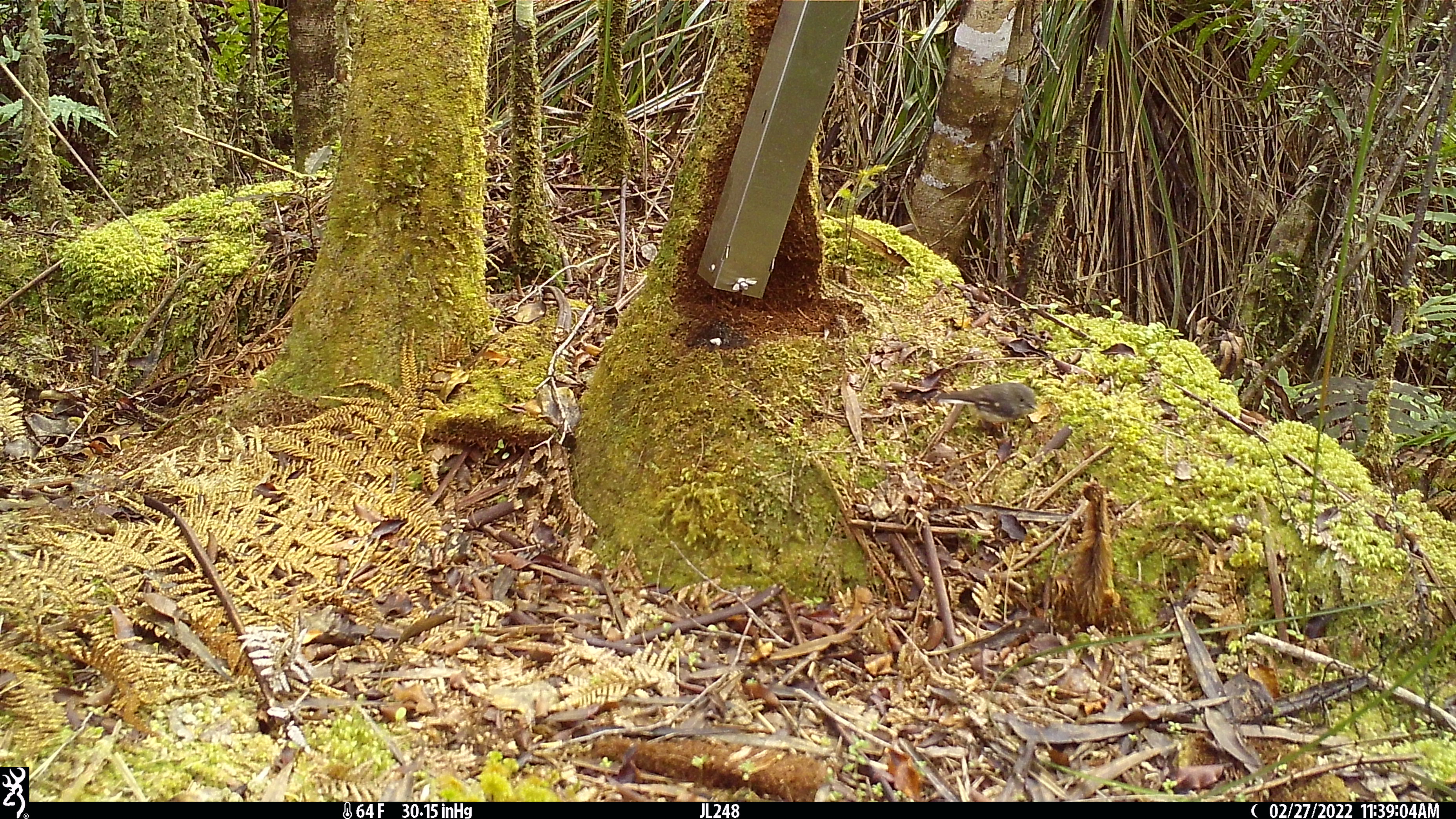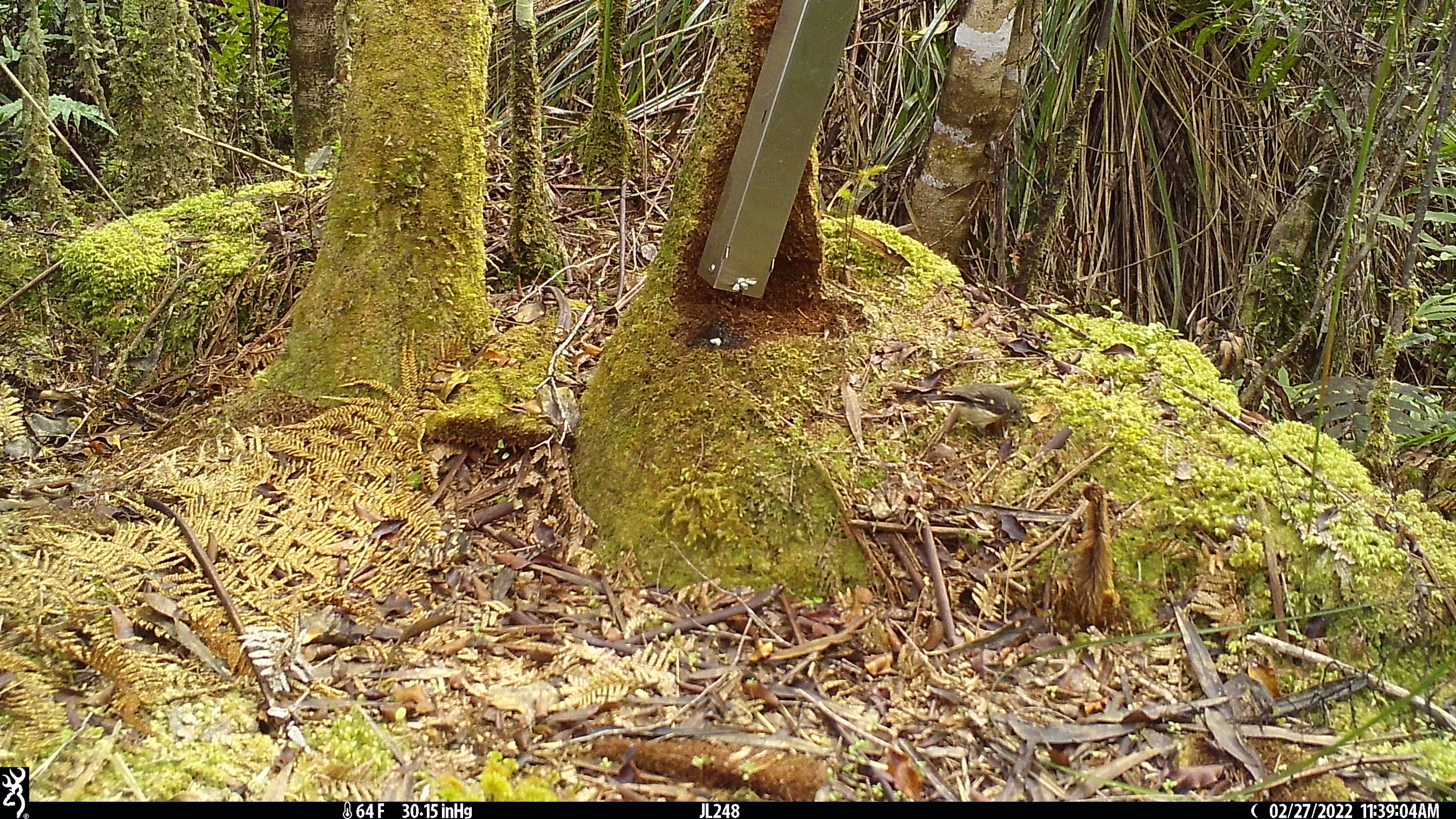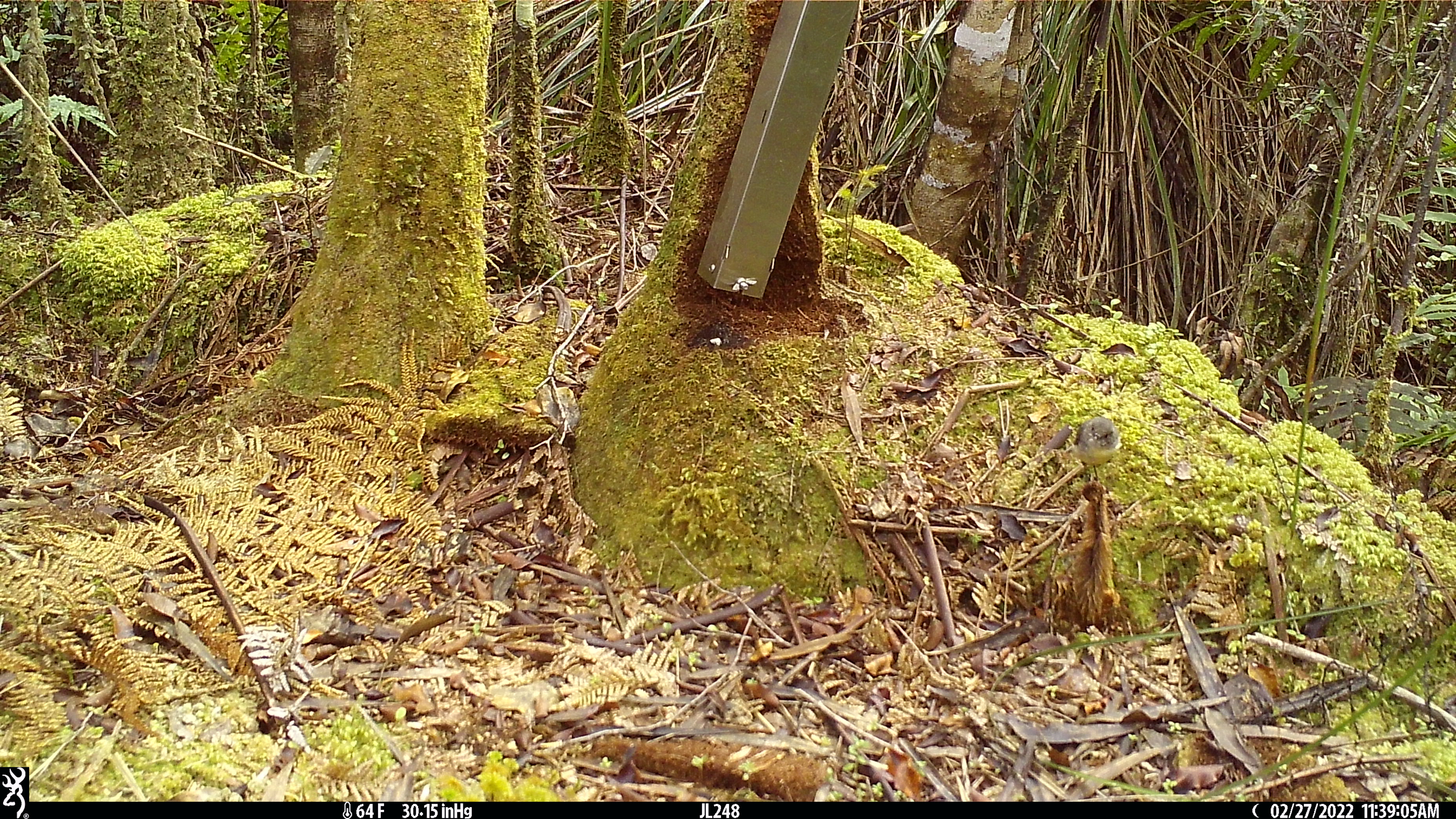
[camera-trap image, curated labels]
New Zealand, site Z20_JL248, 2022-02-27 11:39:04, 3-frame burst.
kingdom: Animalia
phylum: Chordata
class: Aves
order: Passeriformes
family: Petroicidae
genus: Petroica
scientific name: Petroica macrocephala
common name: tomtit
Tomtit (Petroica macrocephala).